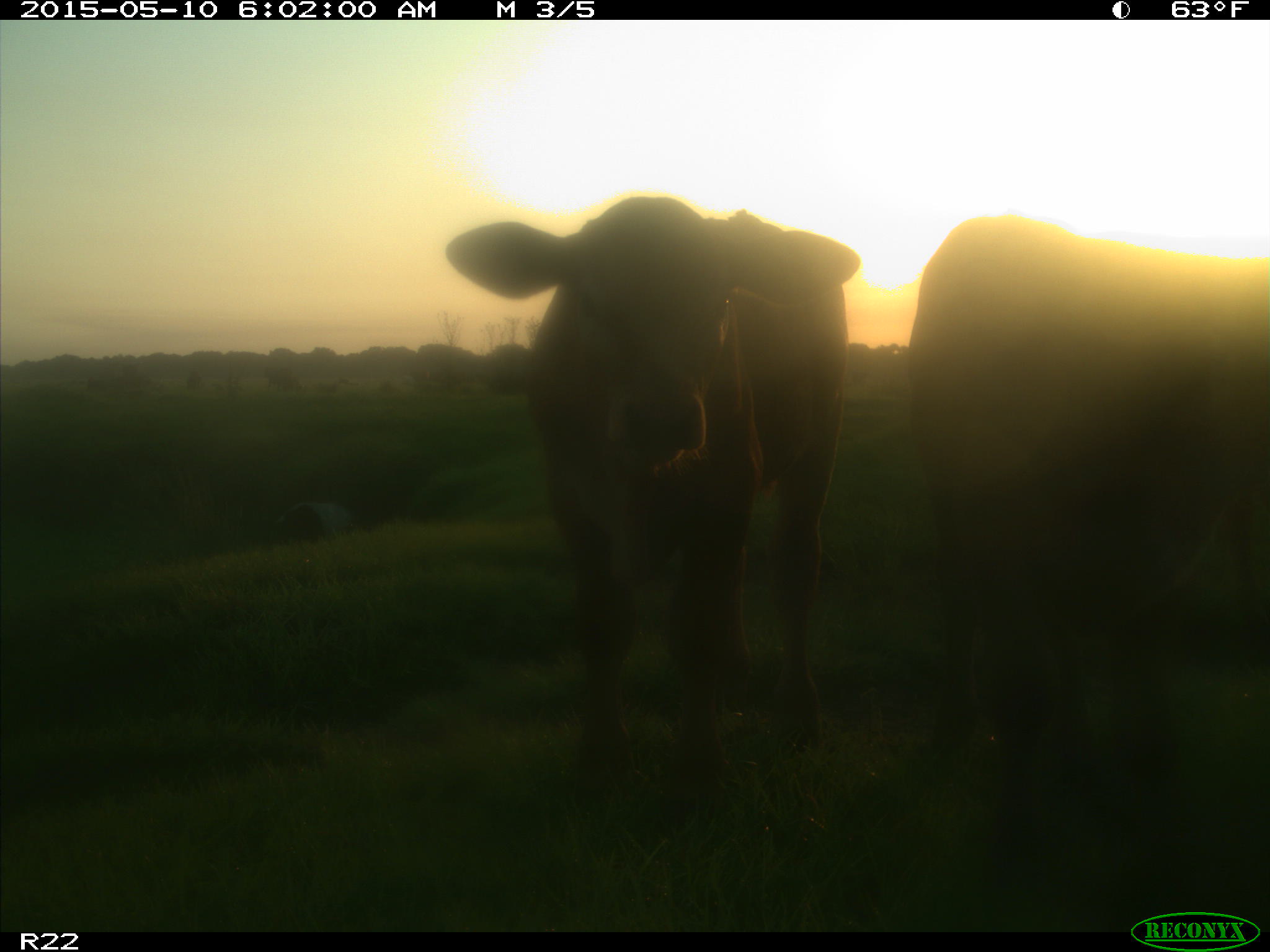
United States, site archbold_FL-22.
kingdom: Animalia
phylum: Chordata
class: Mammalia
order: Artiodactyla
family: Bovidae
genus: Bos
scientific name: Bos taurus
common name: domestic cow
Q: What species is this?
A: Bos taurus (domestic cow).